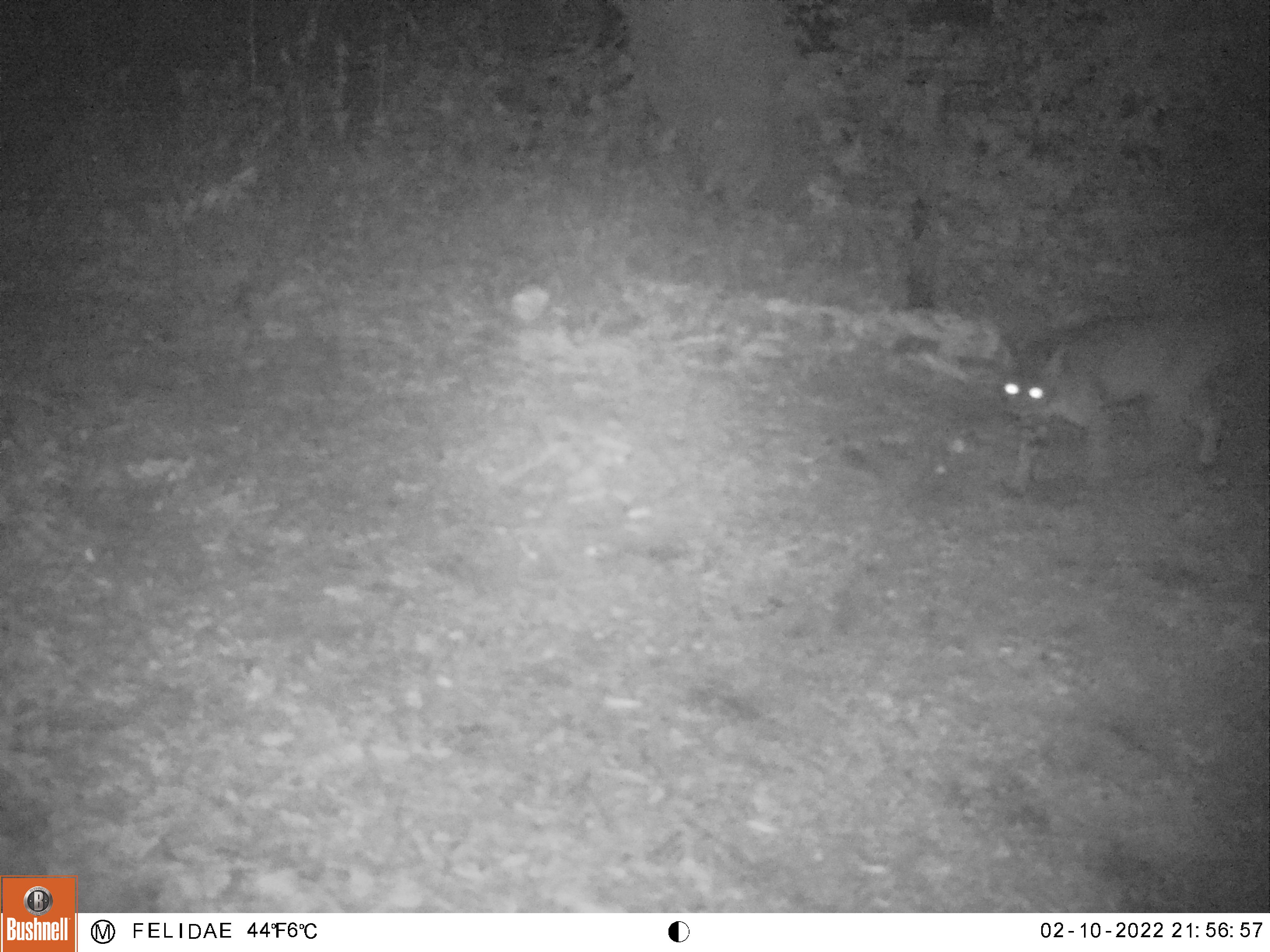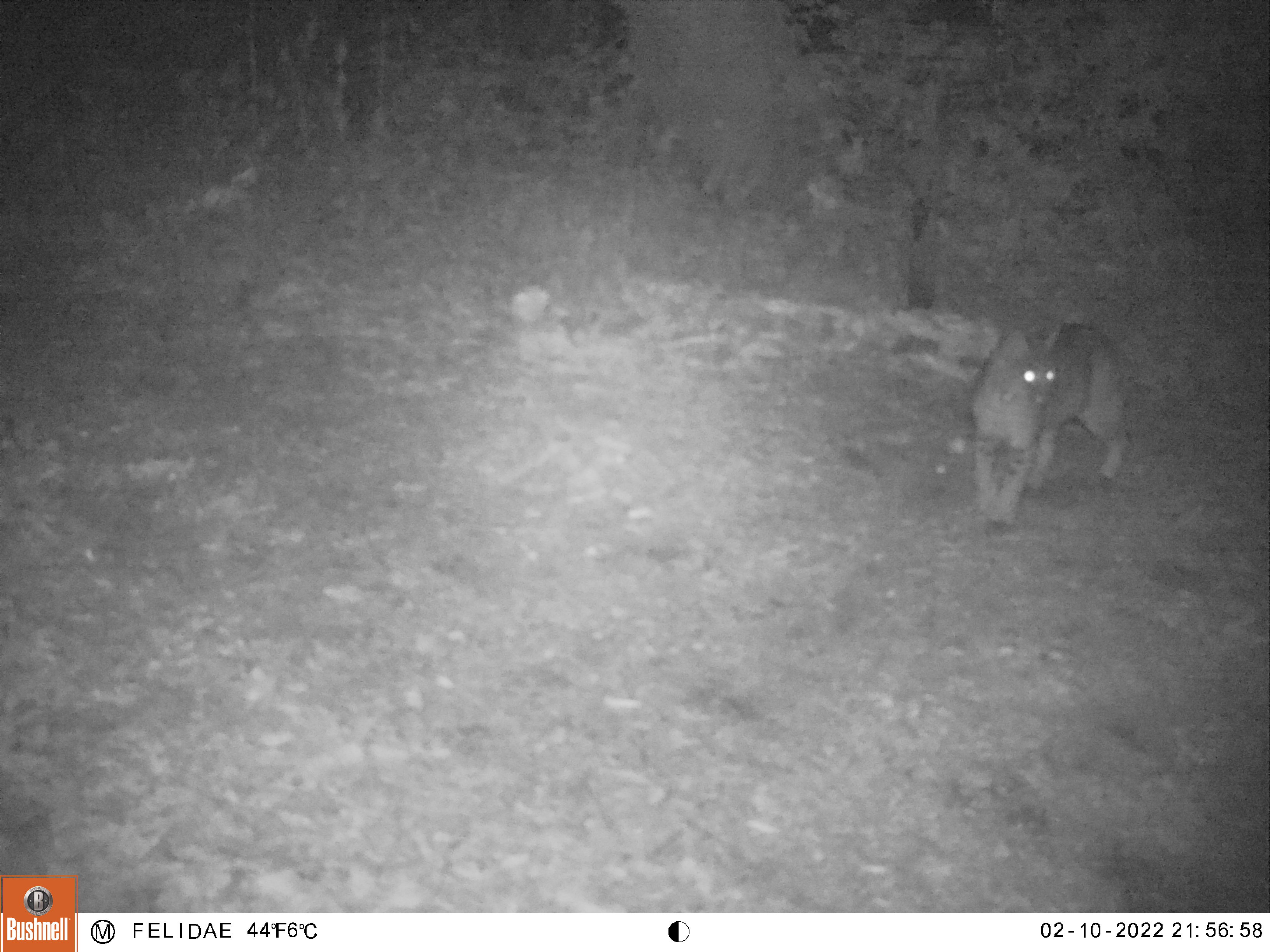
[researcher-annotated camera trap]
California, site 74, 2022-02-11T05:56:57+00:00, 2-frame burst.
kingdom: Animalia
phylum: Chordata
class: Mammalia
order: Carnivora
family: Felidae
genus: Lynx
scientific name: Lynx rufus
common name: bobcat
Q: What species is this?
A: Bobcat (Lynx rufus).